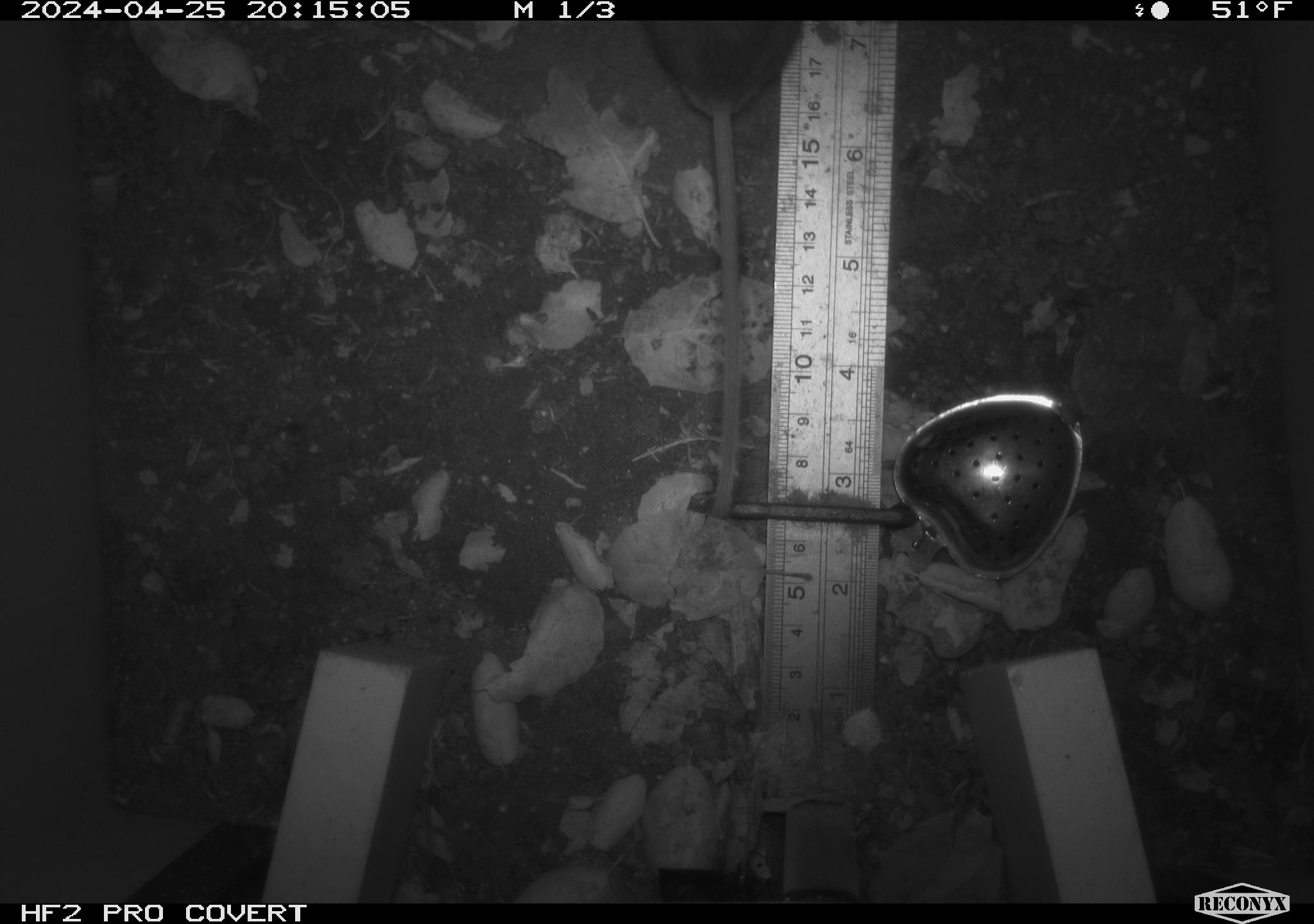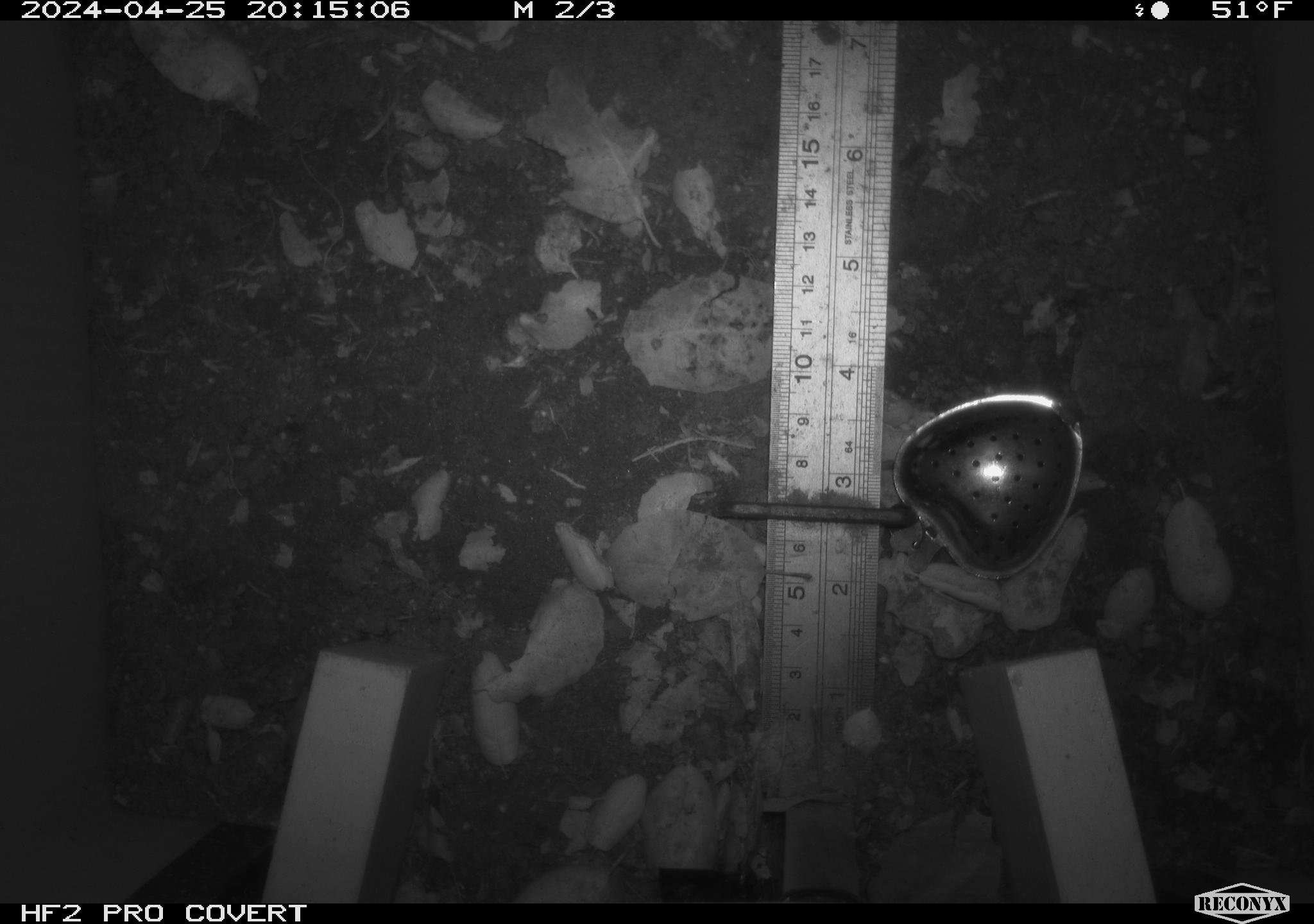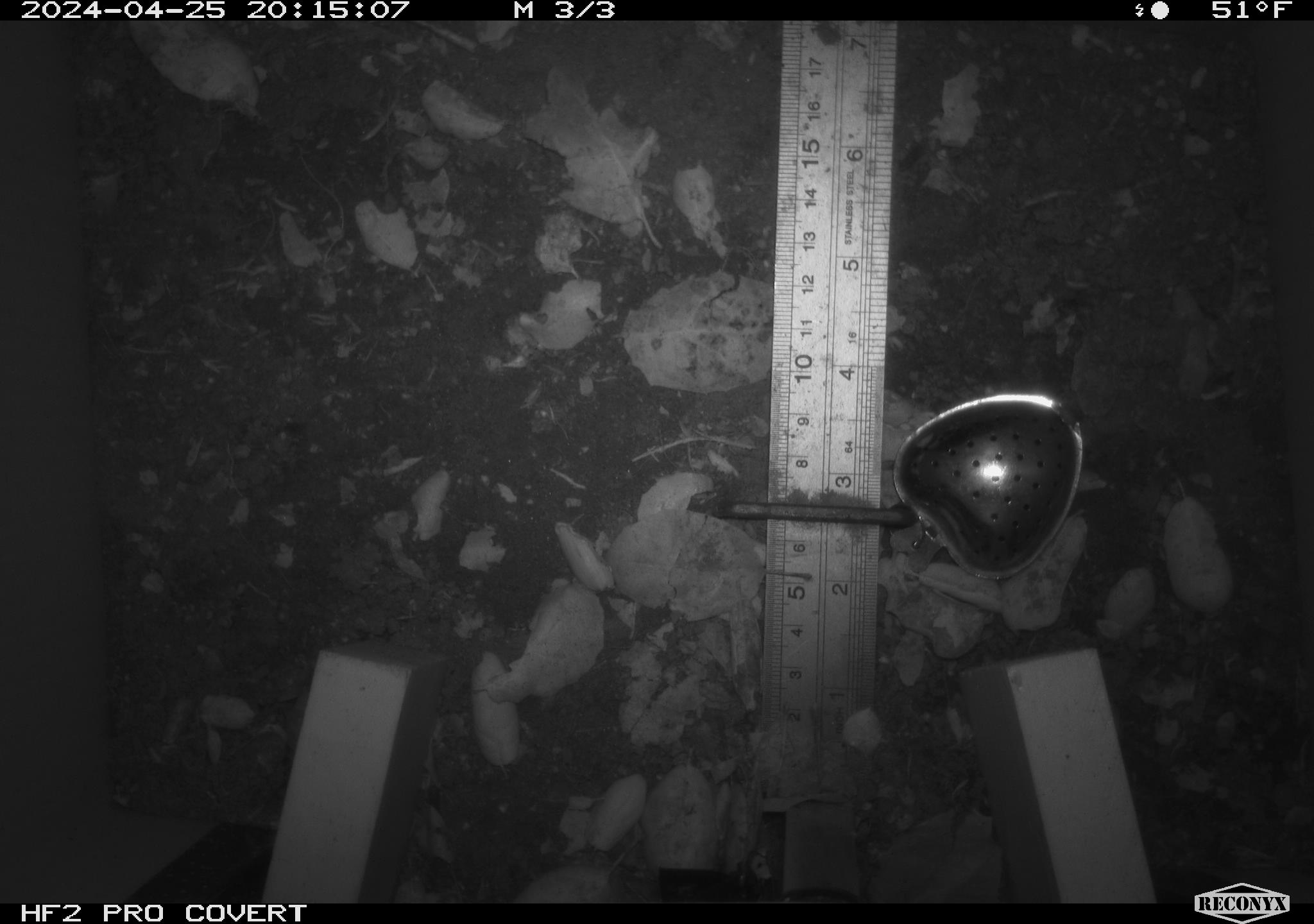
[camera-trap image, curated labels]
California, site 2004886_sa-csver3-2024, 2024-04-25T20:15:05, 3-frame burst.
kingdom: Animalia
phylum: Chordata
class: Mammalia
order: Rodentia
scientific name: Rodentia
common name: rodent